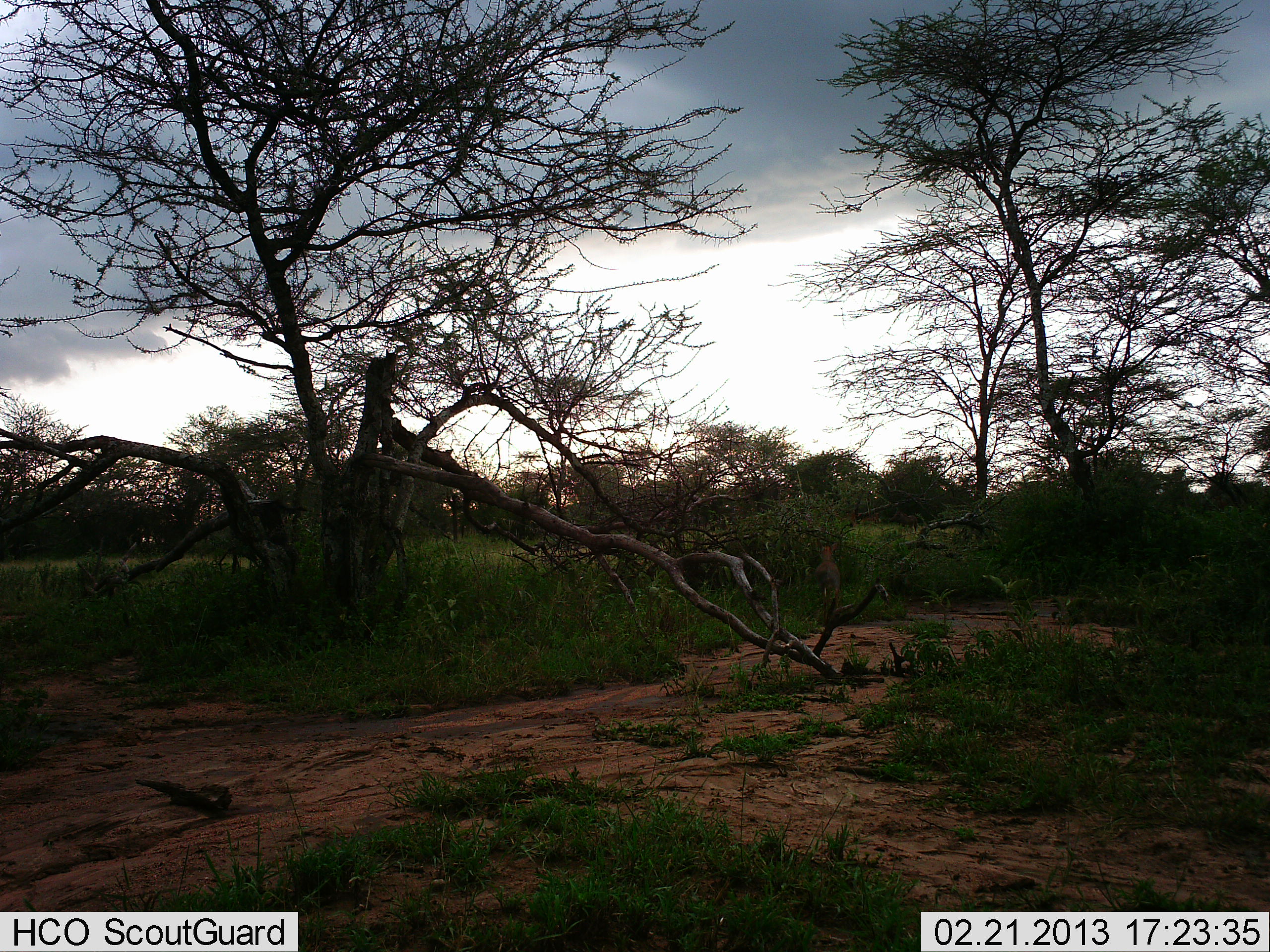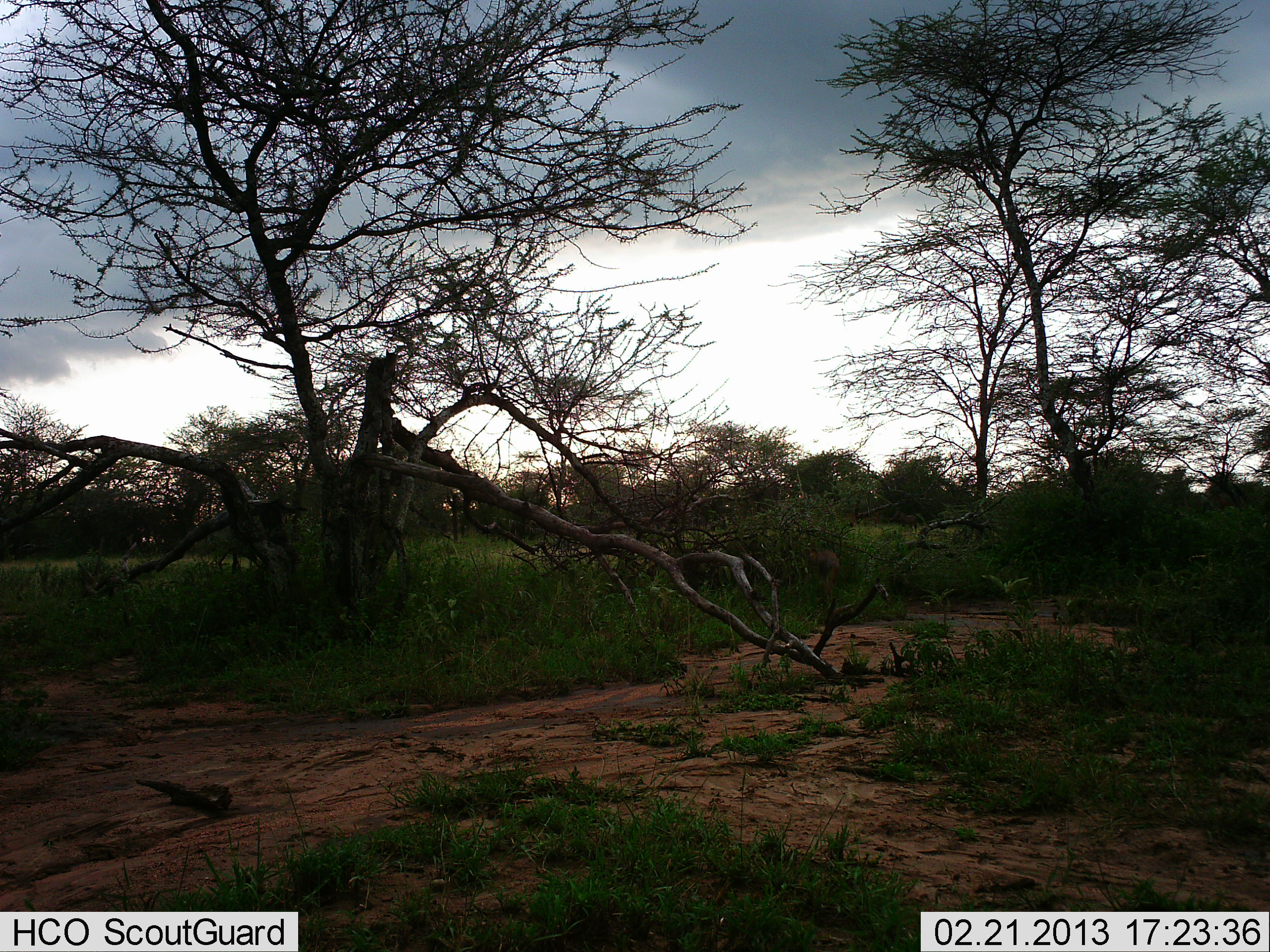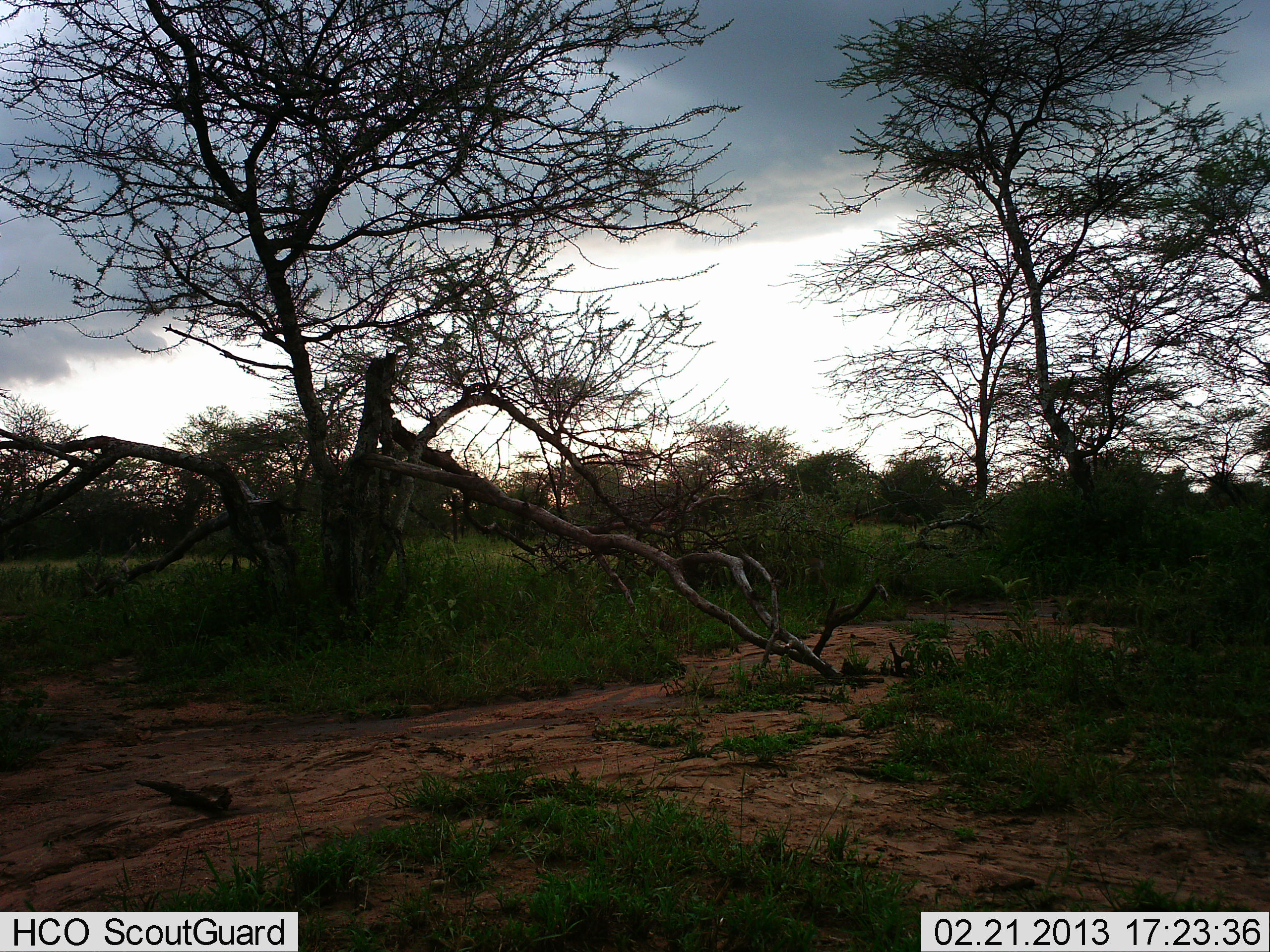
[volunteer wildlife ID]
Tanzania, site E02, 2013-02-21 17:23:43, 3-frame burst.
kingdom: Animalia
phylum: Chordata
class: Mammalia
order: Artiodactyla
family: Bovidae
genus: Madoqua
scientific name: Madoqua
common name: dikdik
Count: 1.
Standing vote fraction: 0%.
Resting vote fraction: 0%.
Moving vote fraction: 100%.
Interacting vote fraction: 0%.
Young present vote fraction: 0%.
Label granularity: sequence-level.